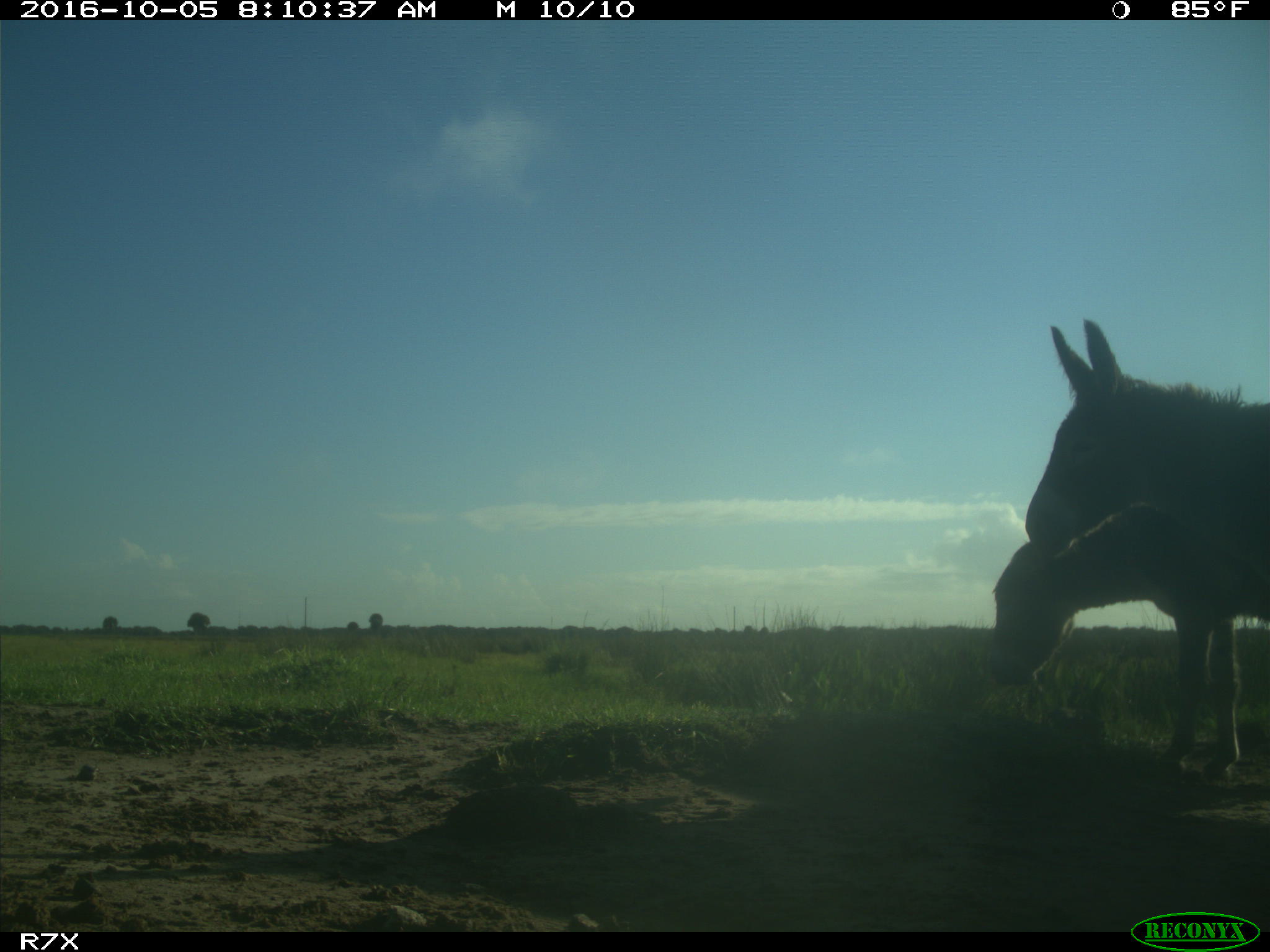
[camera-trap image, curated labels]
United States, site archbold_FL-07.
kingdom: Animalia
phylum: Chordata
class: Mammalia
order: Perissodactyla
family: Equidae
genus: Equus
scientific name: Equus africanus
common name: african wild ass